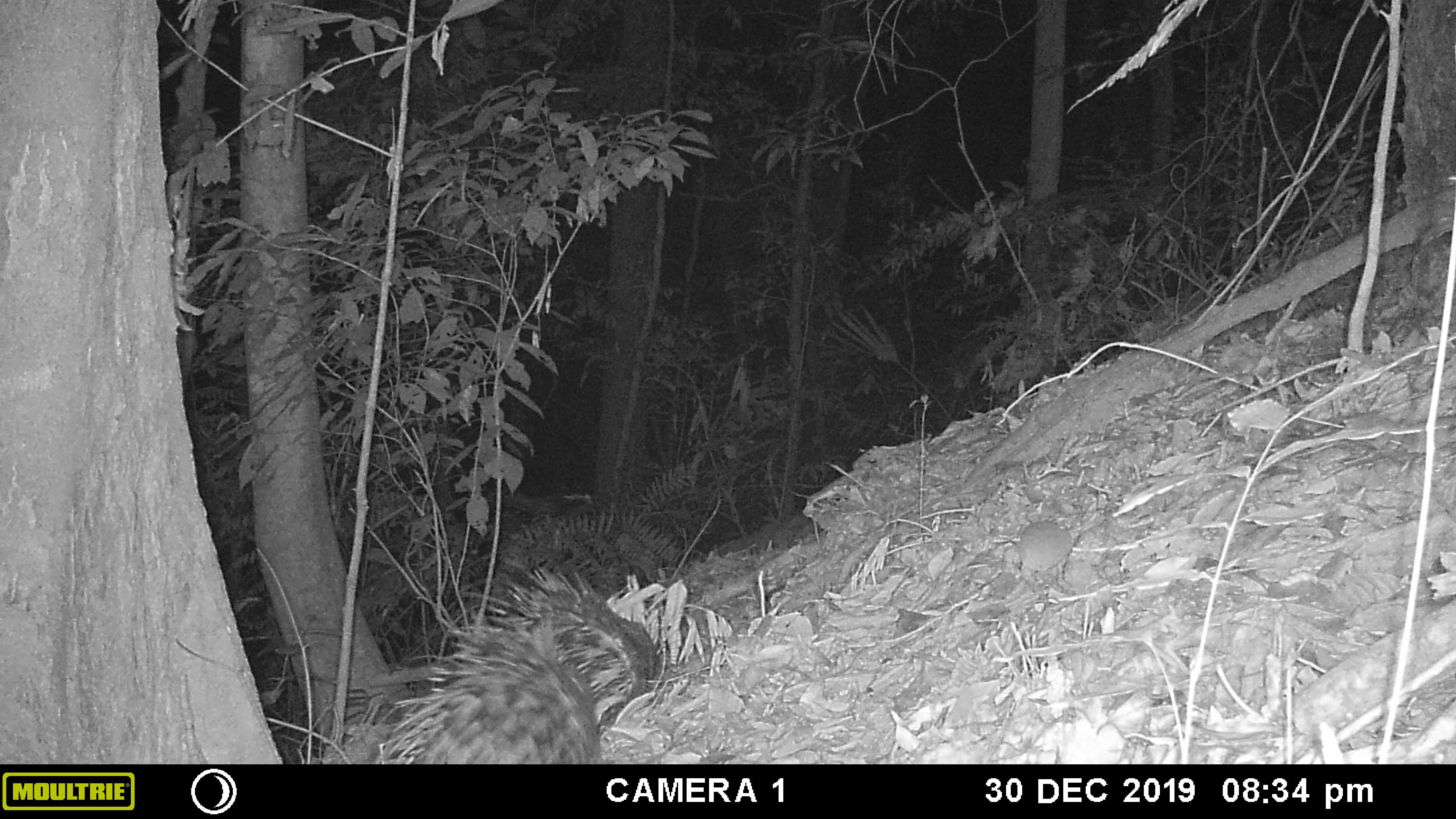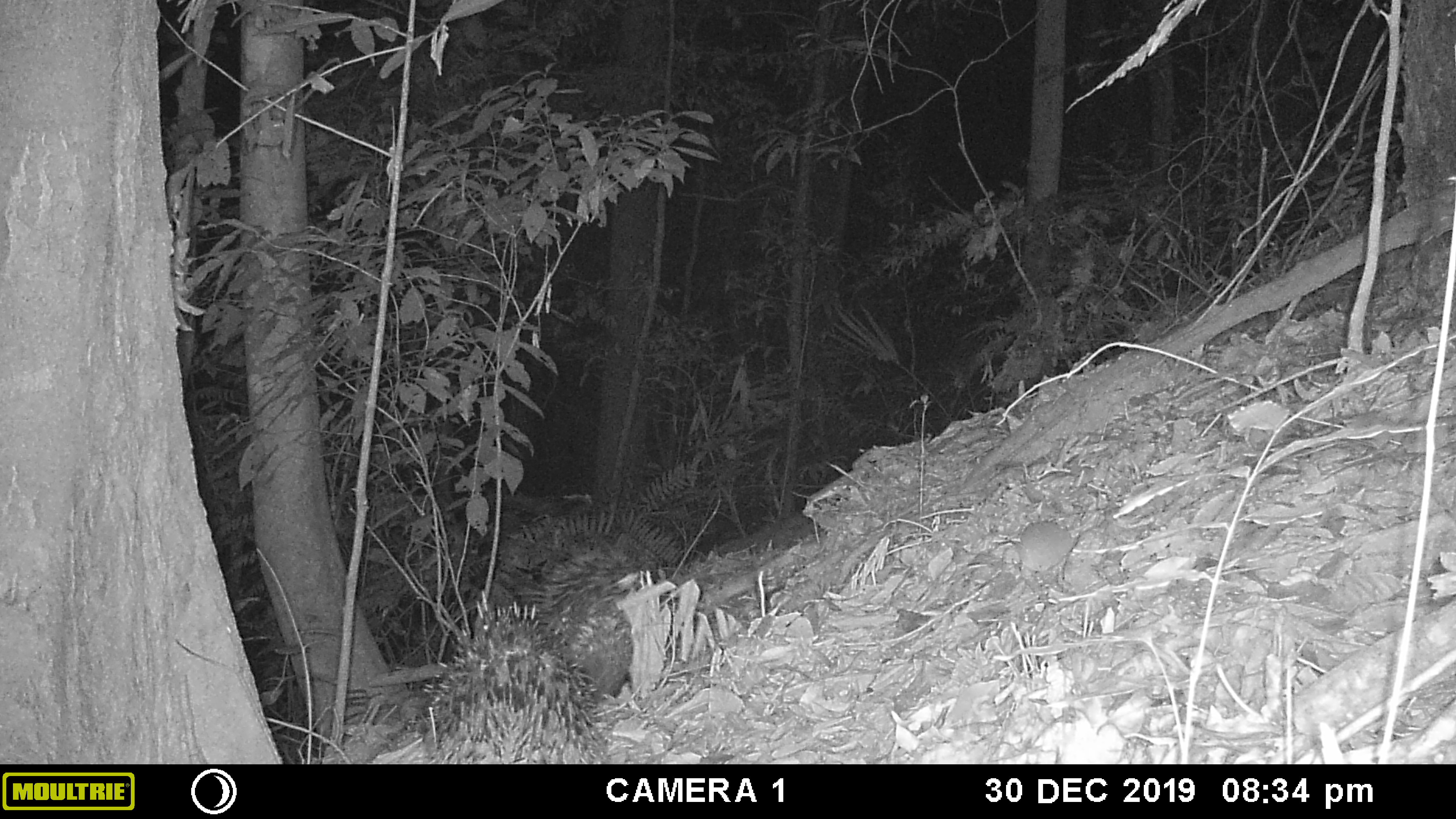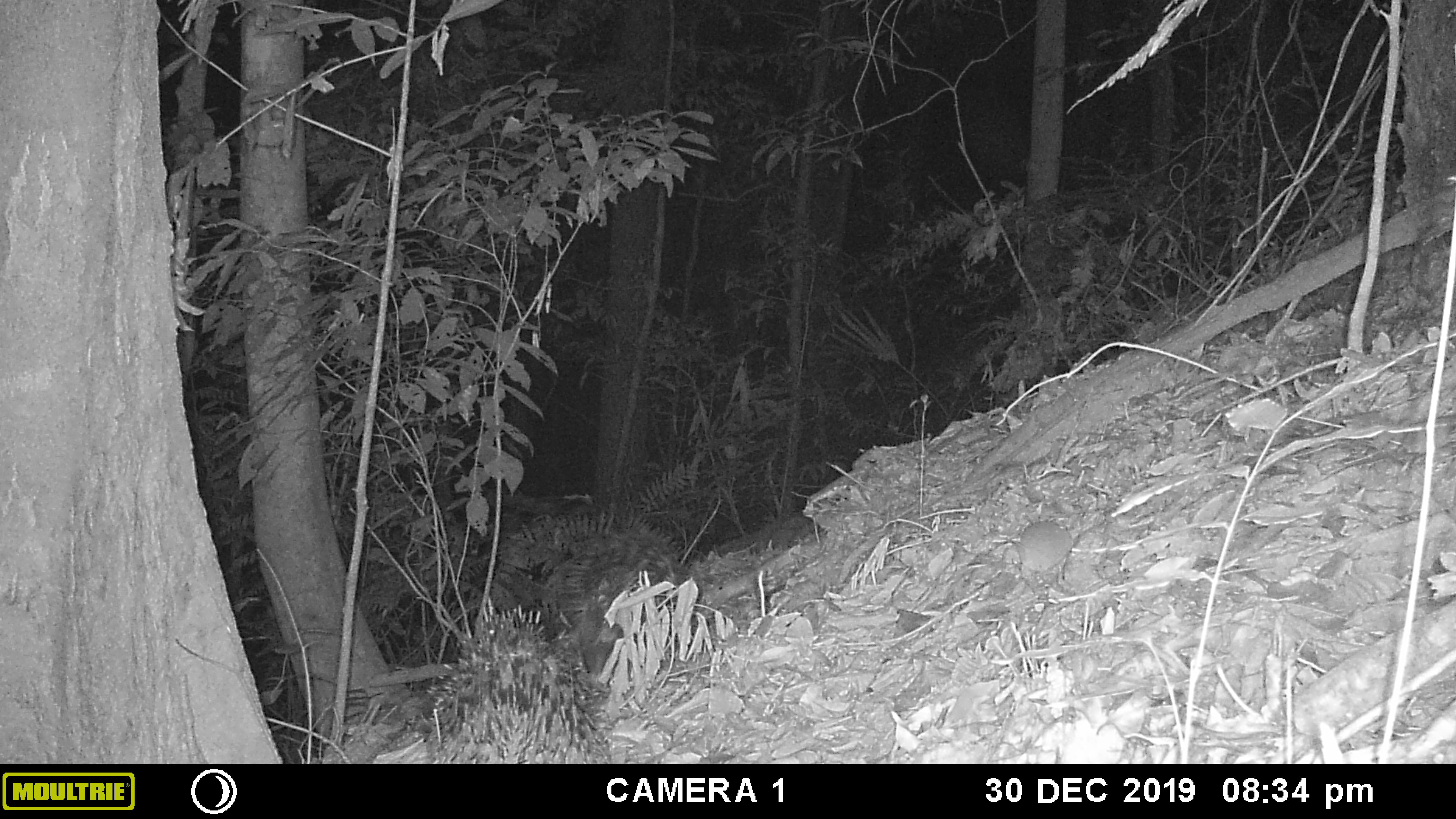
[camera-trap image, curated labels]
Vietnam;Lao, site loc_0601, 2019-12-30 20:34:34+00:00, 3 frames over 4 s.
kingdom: Animalia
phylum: Chordata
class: Mammalia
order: Rodentia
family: Hystricidae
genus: Hystrix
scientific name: Hystrix brachyura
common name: malayan porcupine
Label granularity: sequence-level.